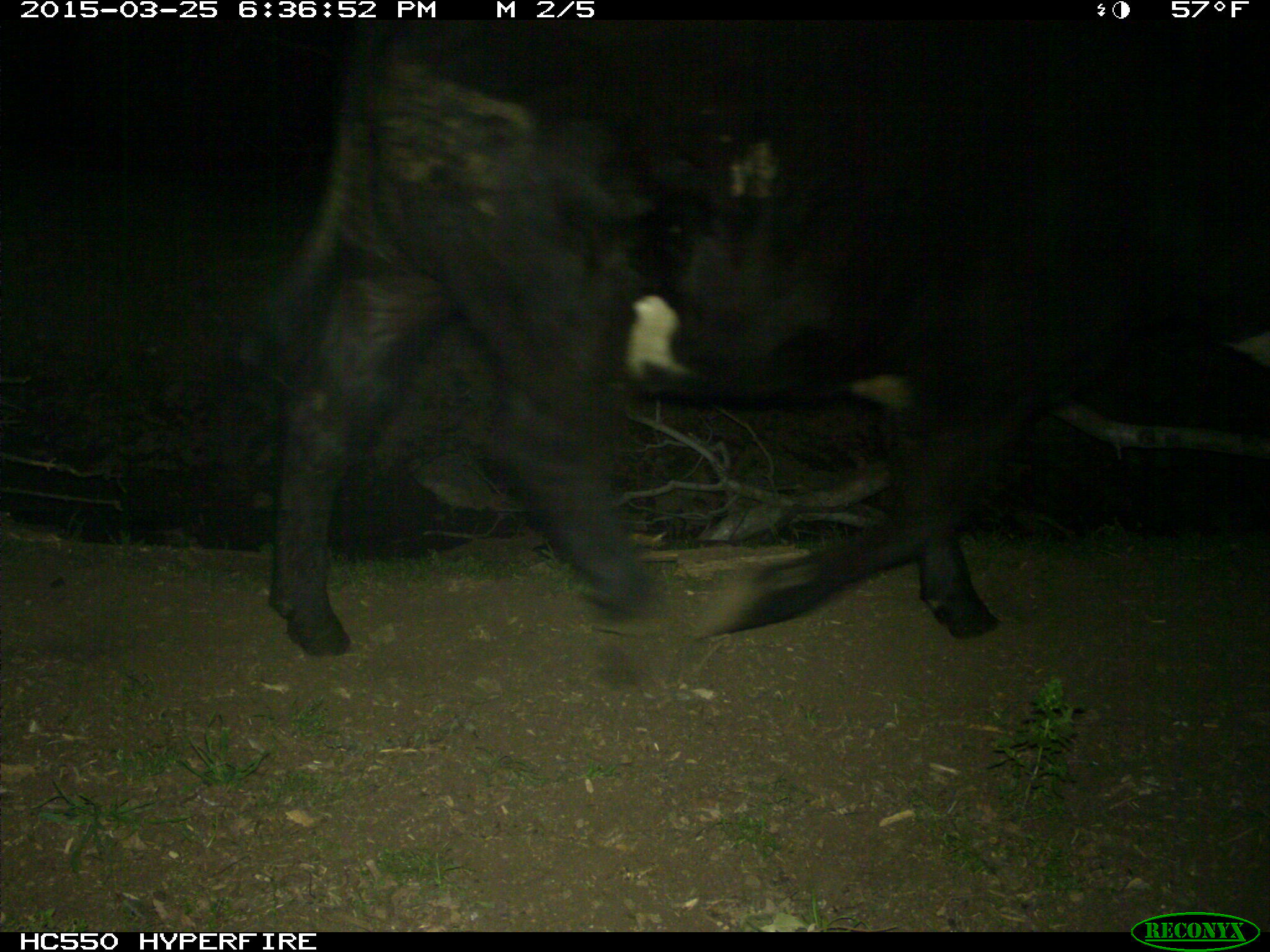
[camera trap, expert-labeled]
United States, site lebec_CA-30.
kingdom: Animalia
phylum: Chordata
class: Mammalia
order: Artiodactyla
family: Bovidae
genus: Bos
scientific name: Bos taurus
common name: domestic cow